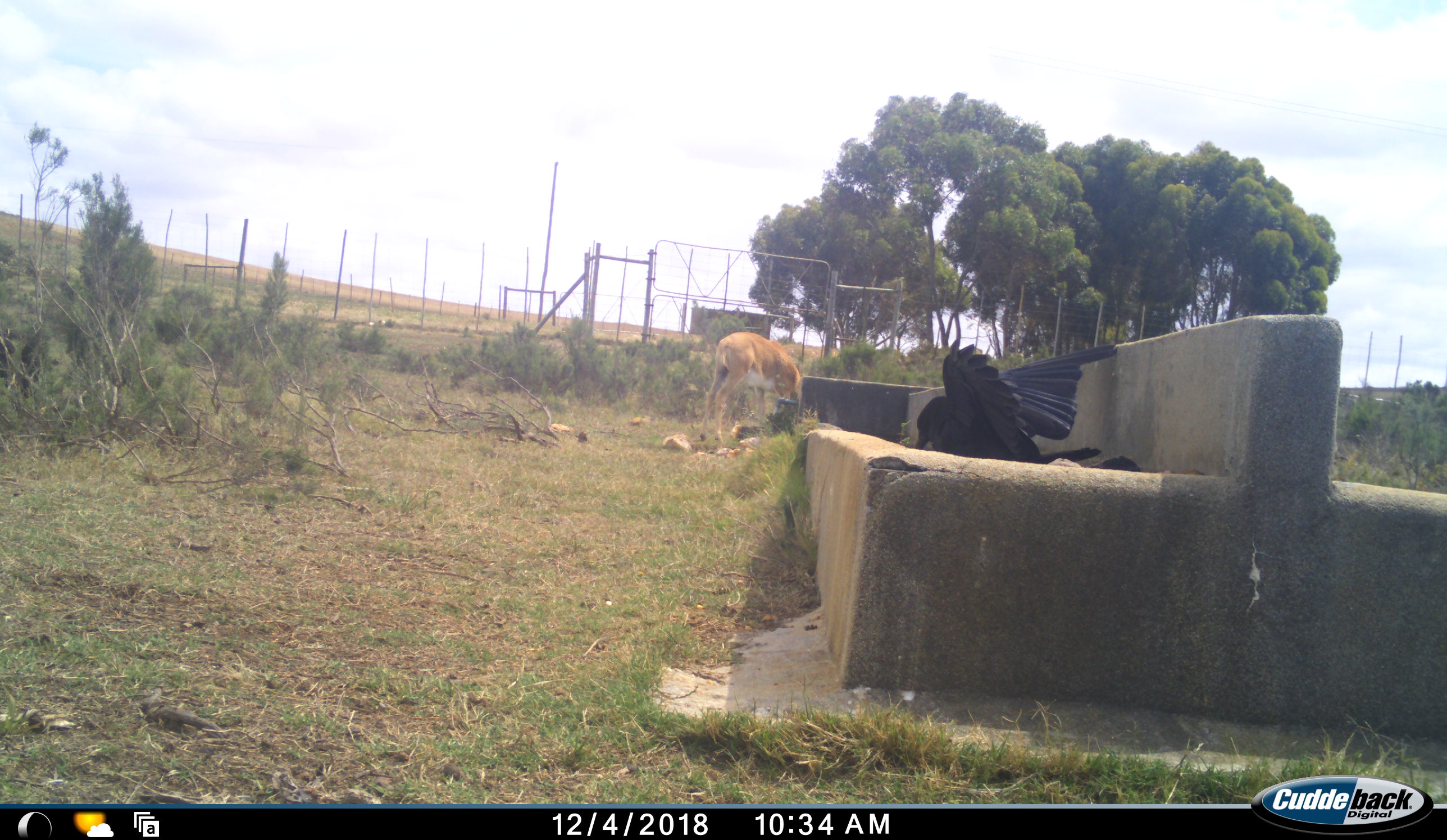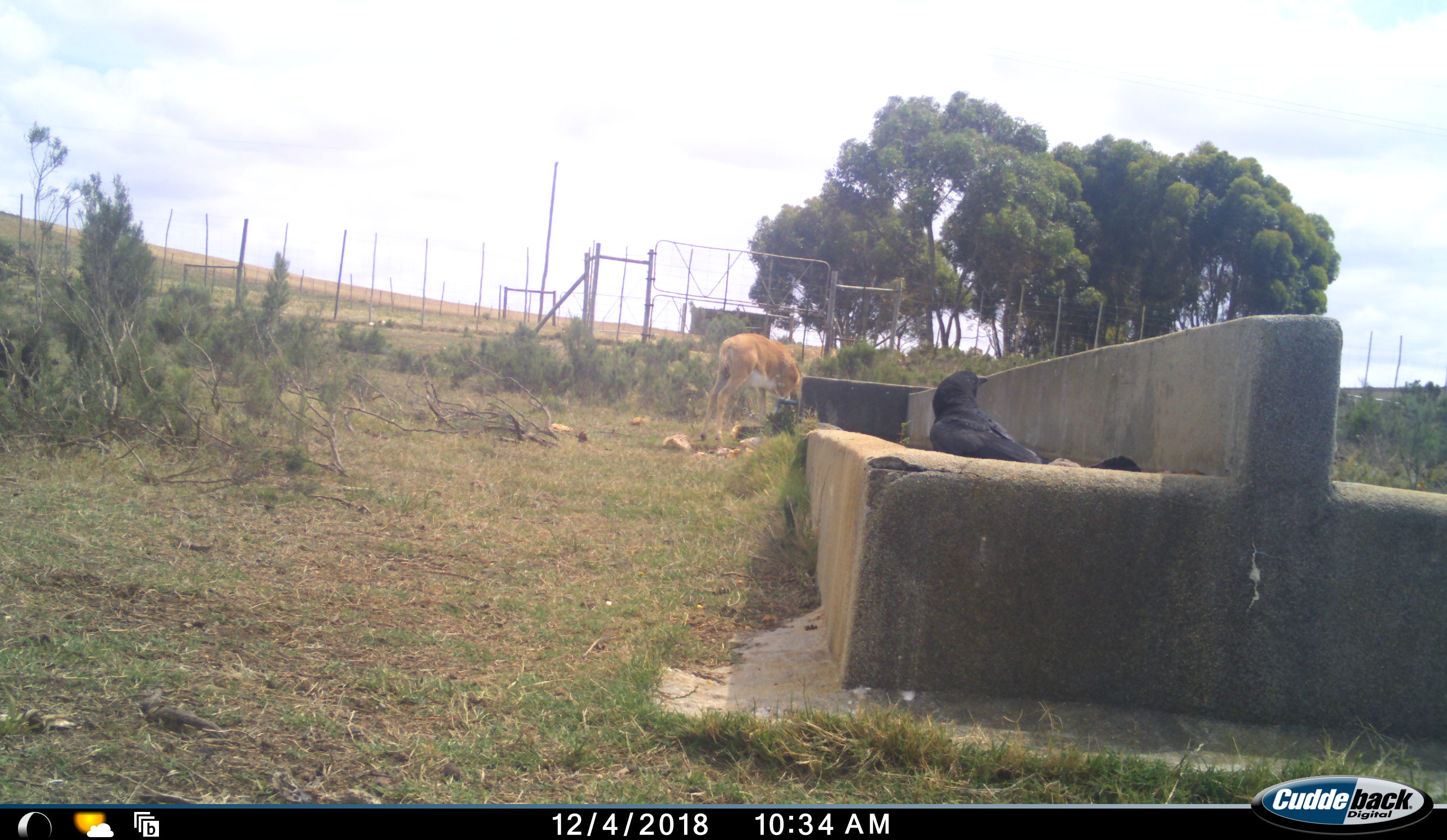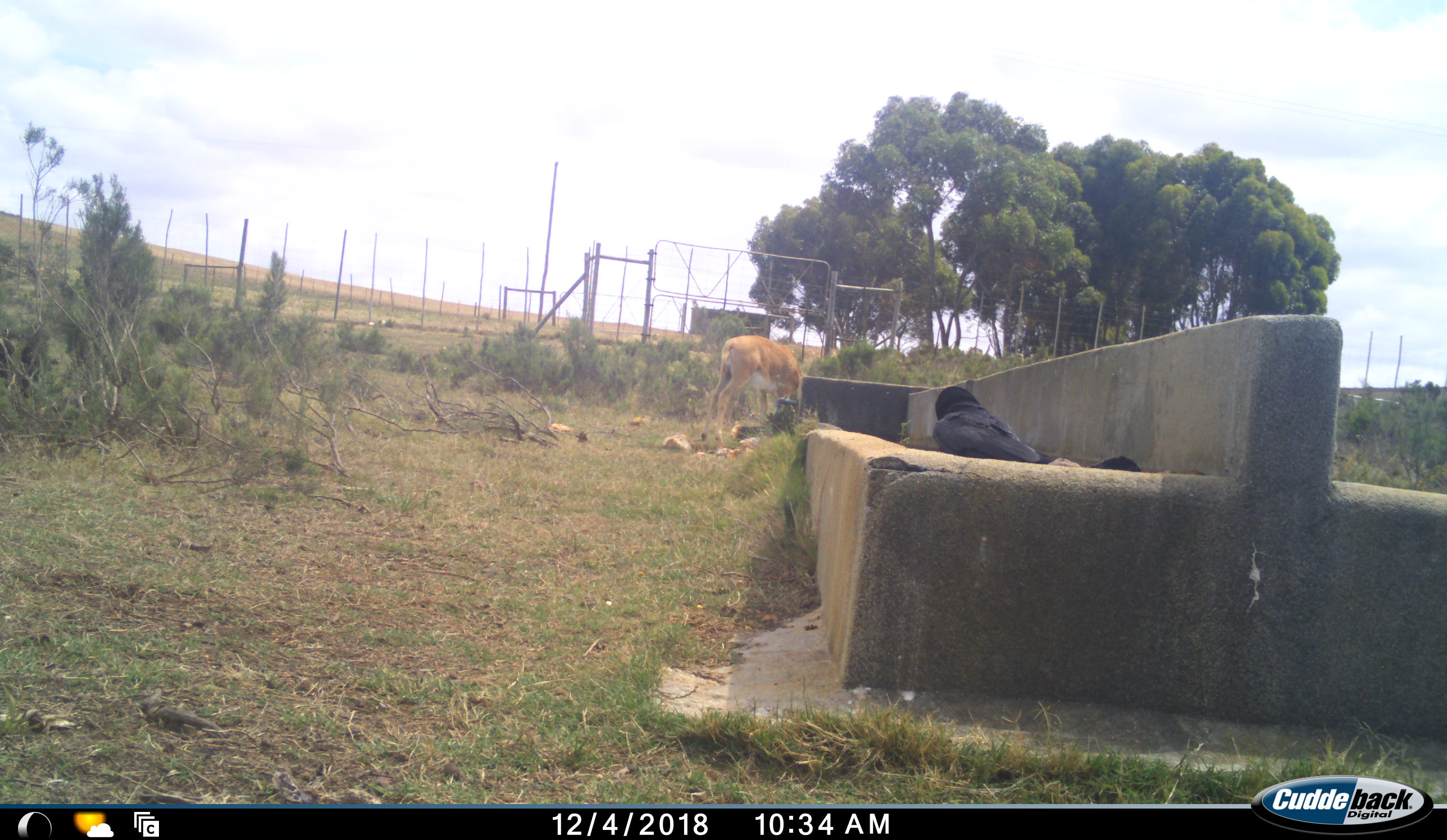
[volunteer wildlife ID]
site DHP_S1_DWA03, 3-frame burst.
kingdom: Animalia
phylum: Chordata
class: Aves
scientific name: Aves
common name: bird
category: birdother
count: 1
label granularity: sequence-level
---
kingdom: Animalia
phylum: Chordata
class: Mammalia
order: Artiodactyla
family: Bovidae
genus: Damaliscus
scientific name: Damaliscus pygargus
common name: bontebok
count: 1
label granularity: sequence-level